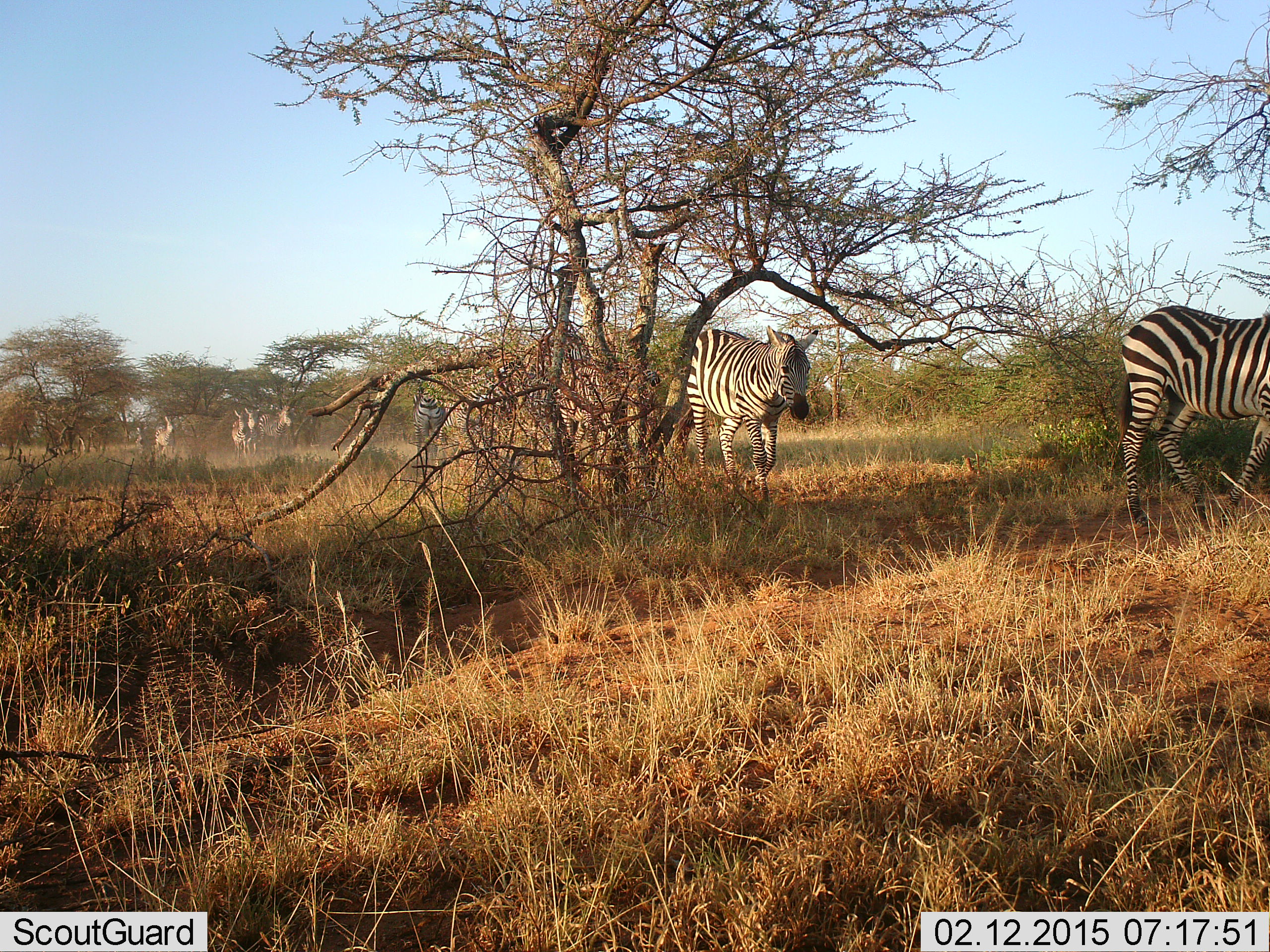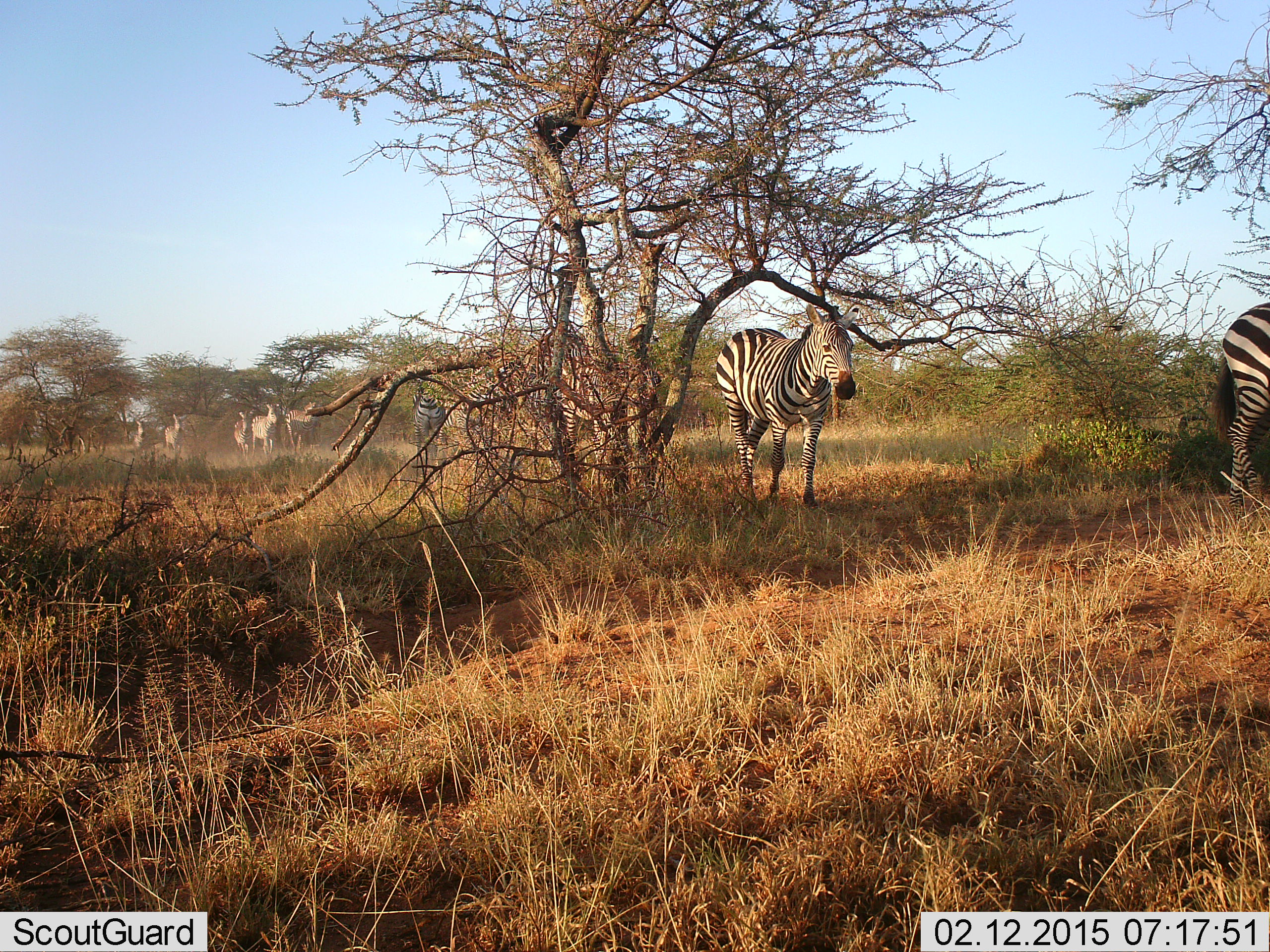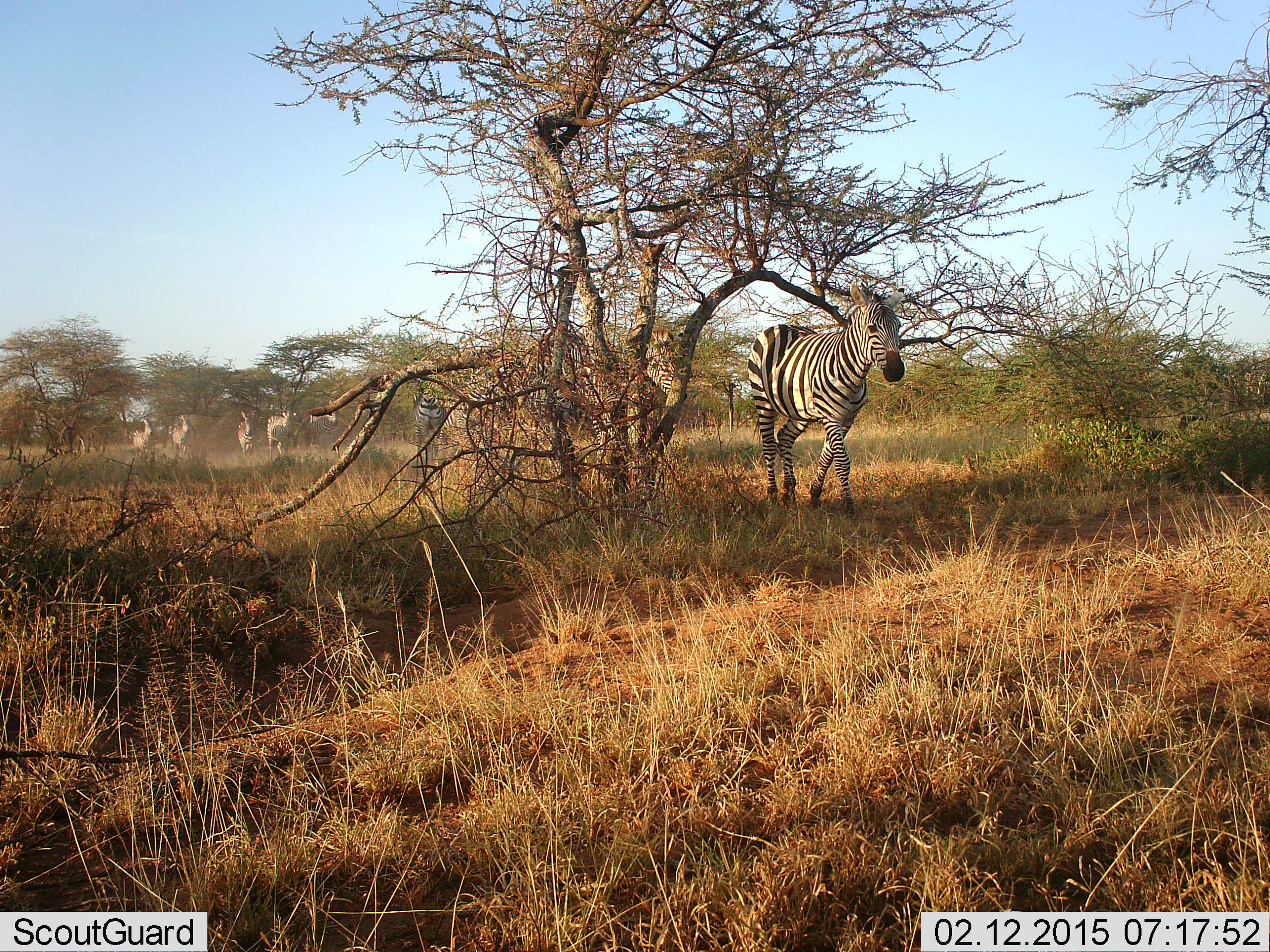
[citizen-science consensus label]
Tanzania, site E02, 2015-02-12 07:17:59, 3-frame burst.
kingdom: Animalia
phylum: Chordata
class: Mammalia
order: Perissodactyla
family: Equidae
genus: Equus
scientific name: Equus quagga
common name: plains zebra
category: zebra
Zebra (plains zebra) (Equus quagga), count 7. Behavior (volunteer vote fractions): standing 8%, resting 0%, moving 100%, interacting 0%. Young present (vote fraction): 0%. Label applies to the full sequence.